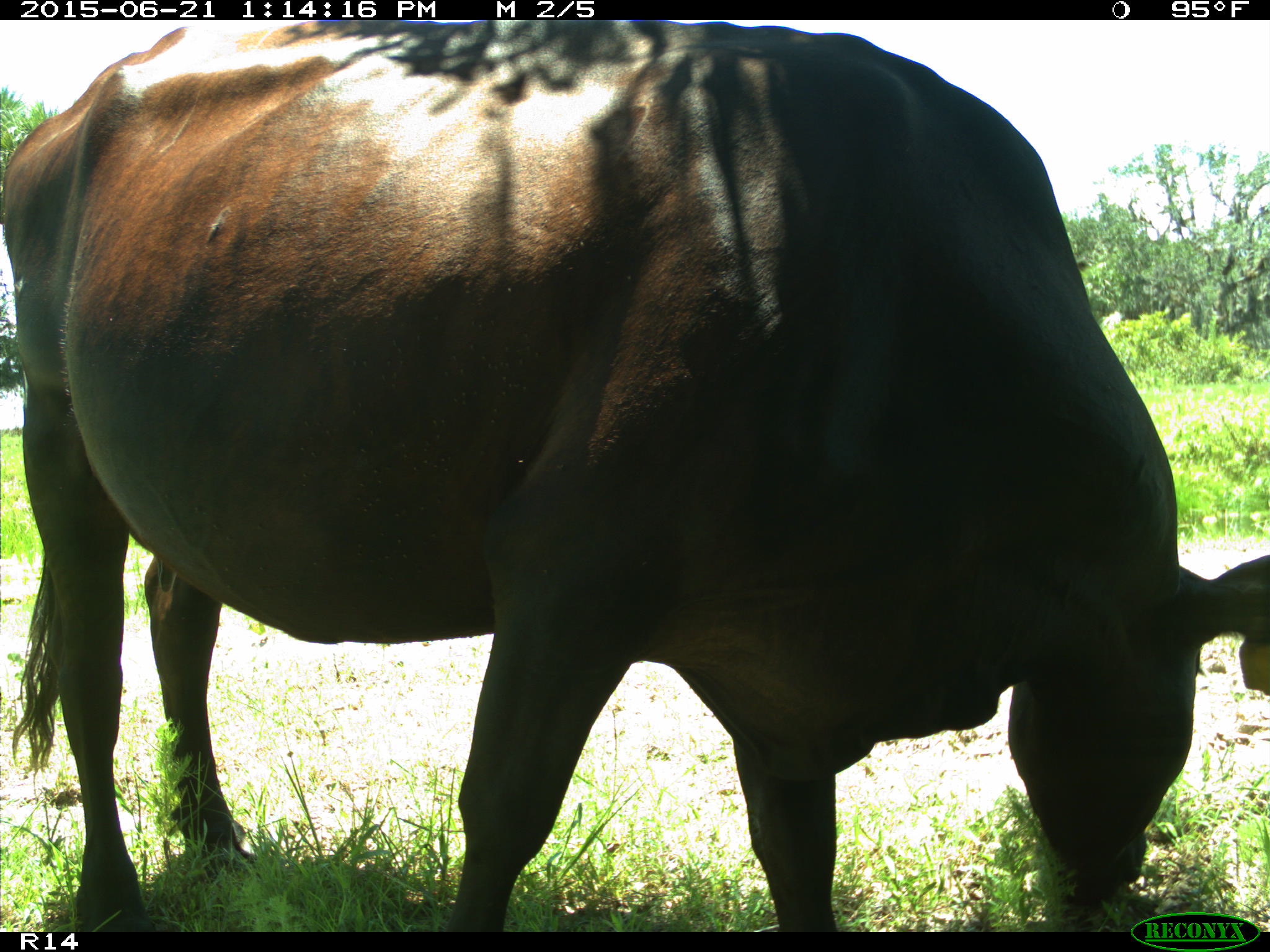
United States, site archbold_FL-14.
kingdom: Animalia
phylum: Chordata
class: Mammalia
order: Artiodactyla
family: Bovidae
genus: Bos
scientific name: Bos taurus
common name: domestic cow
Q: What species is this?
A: Bos taurus (domestic cow).